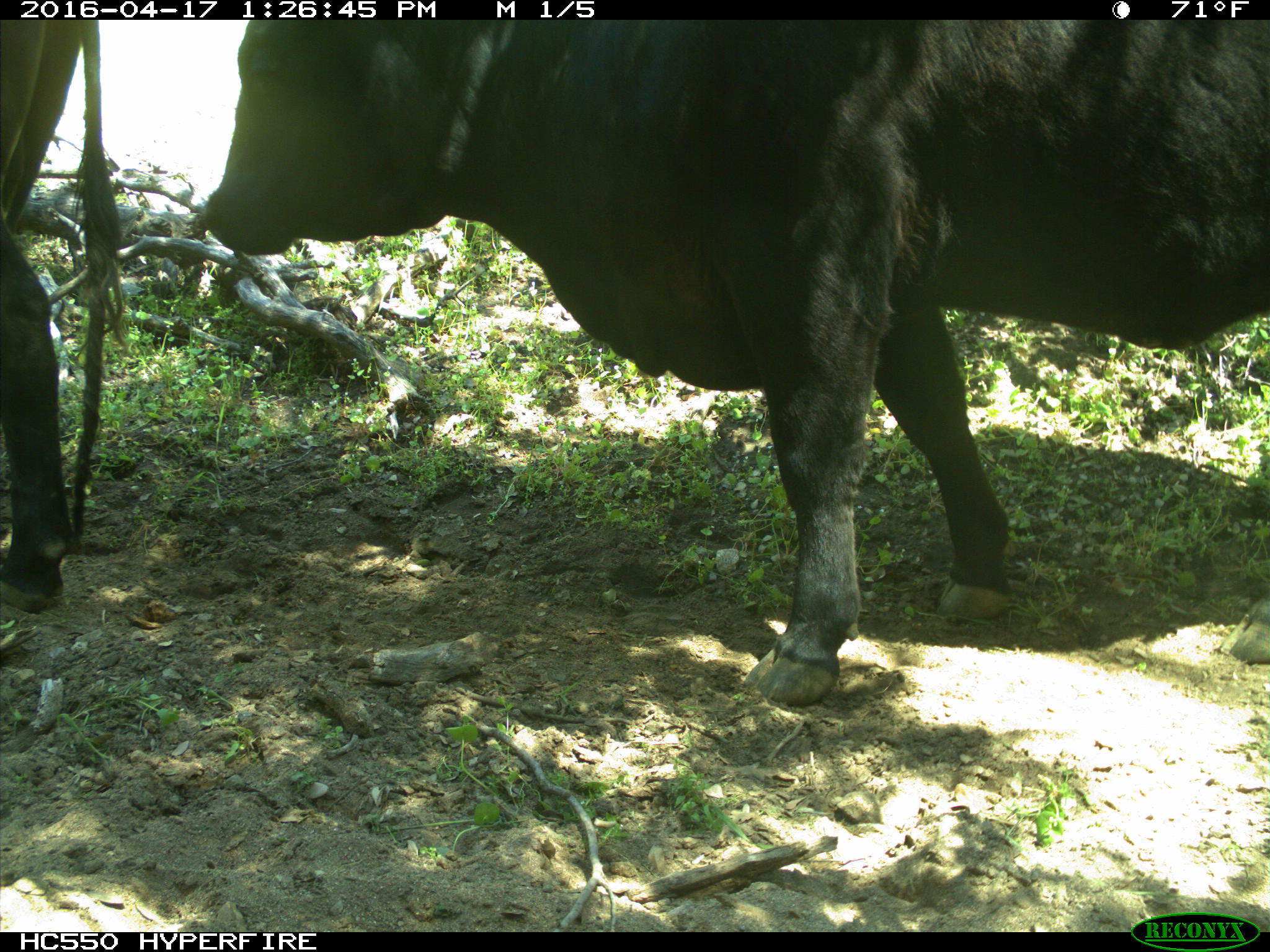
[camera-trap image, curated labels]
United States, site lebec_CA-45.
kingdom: Animalia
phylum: Chordata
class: Mammalia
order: Artiodactyla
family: Bovidae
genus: Bos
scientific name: Bos taurus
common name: domestic cow